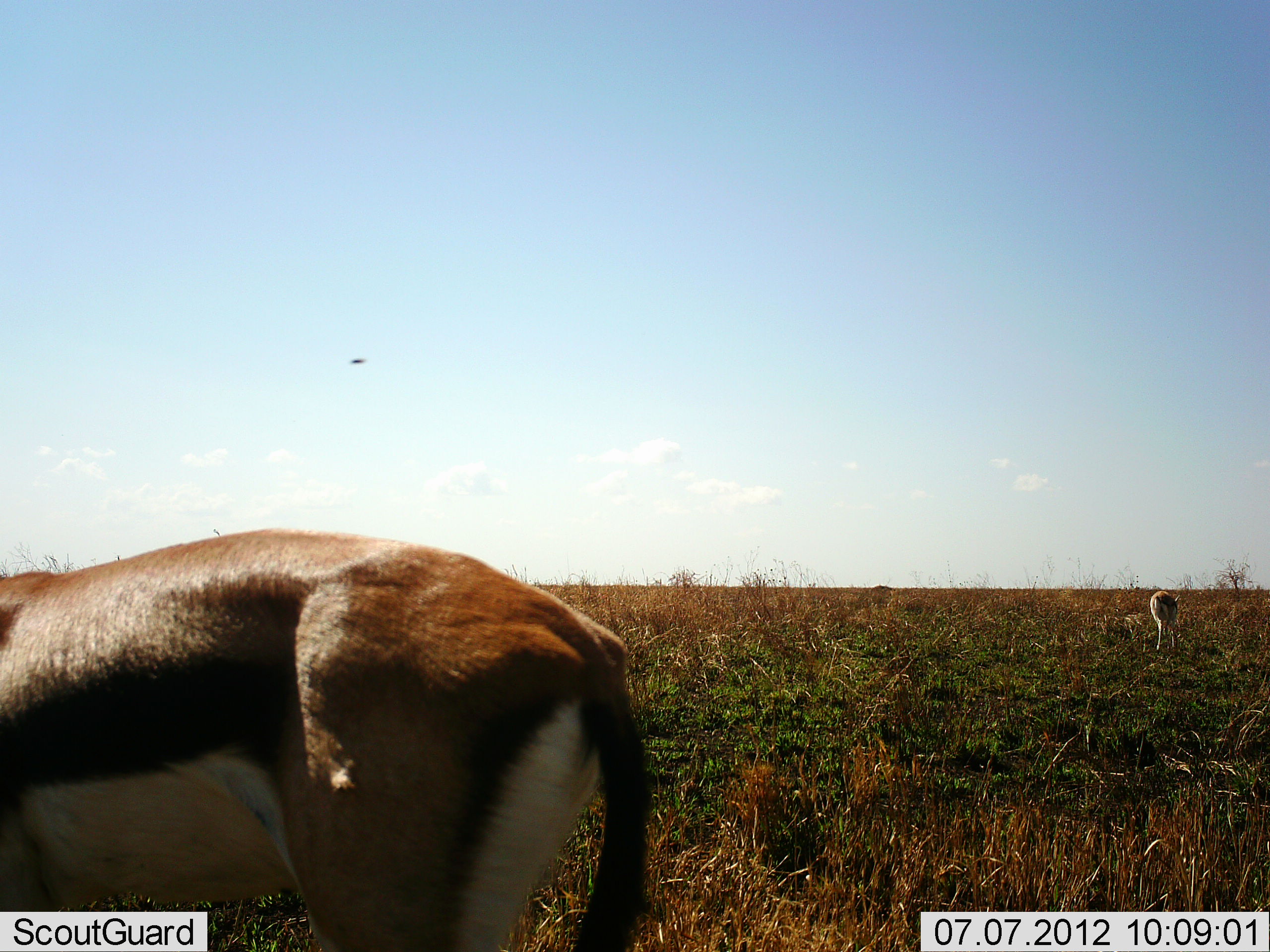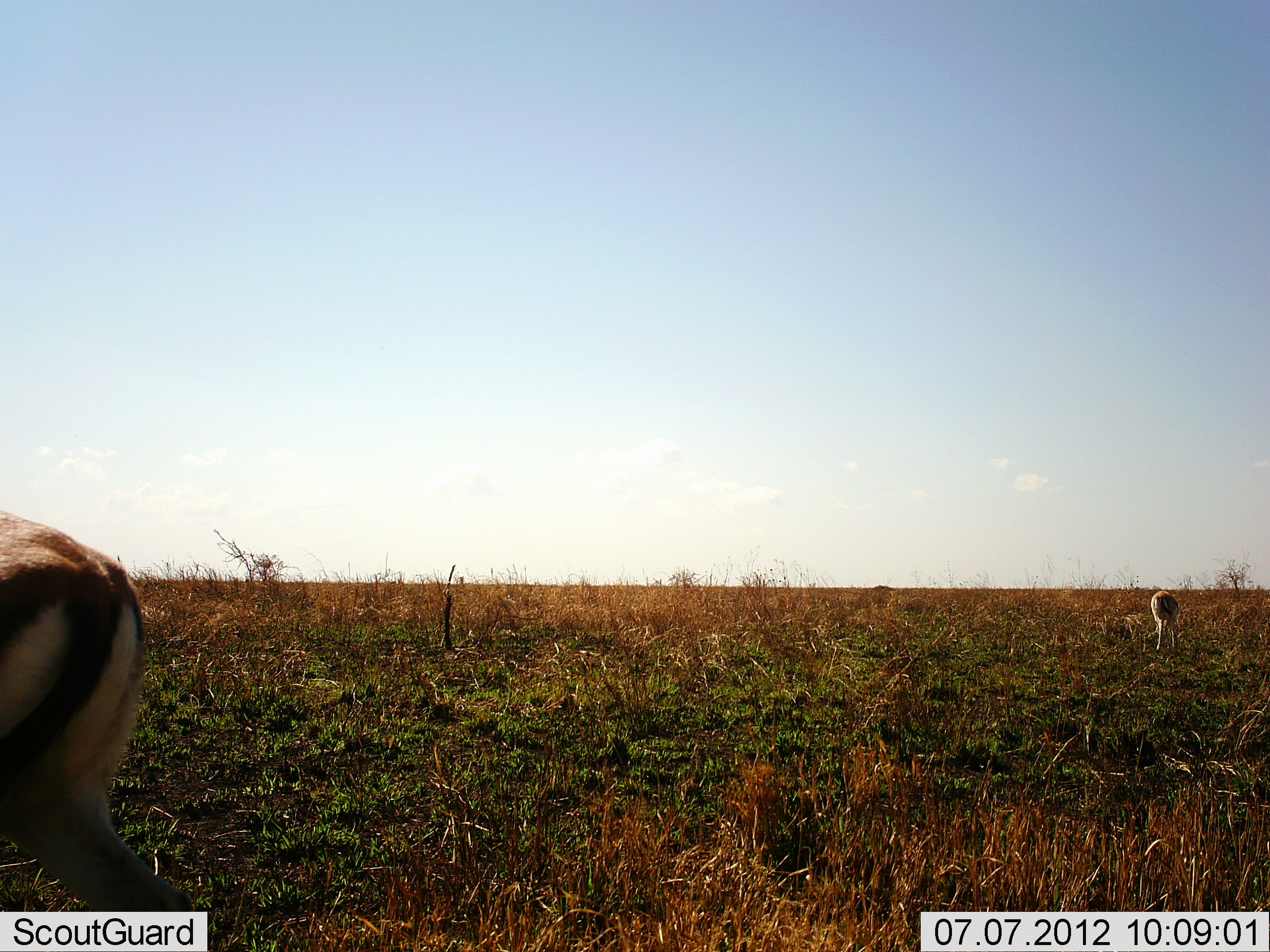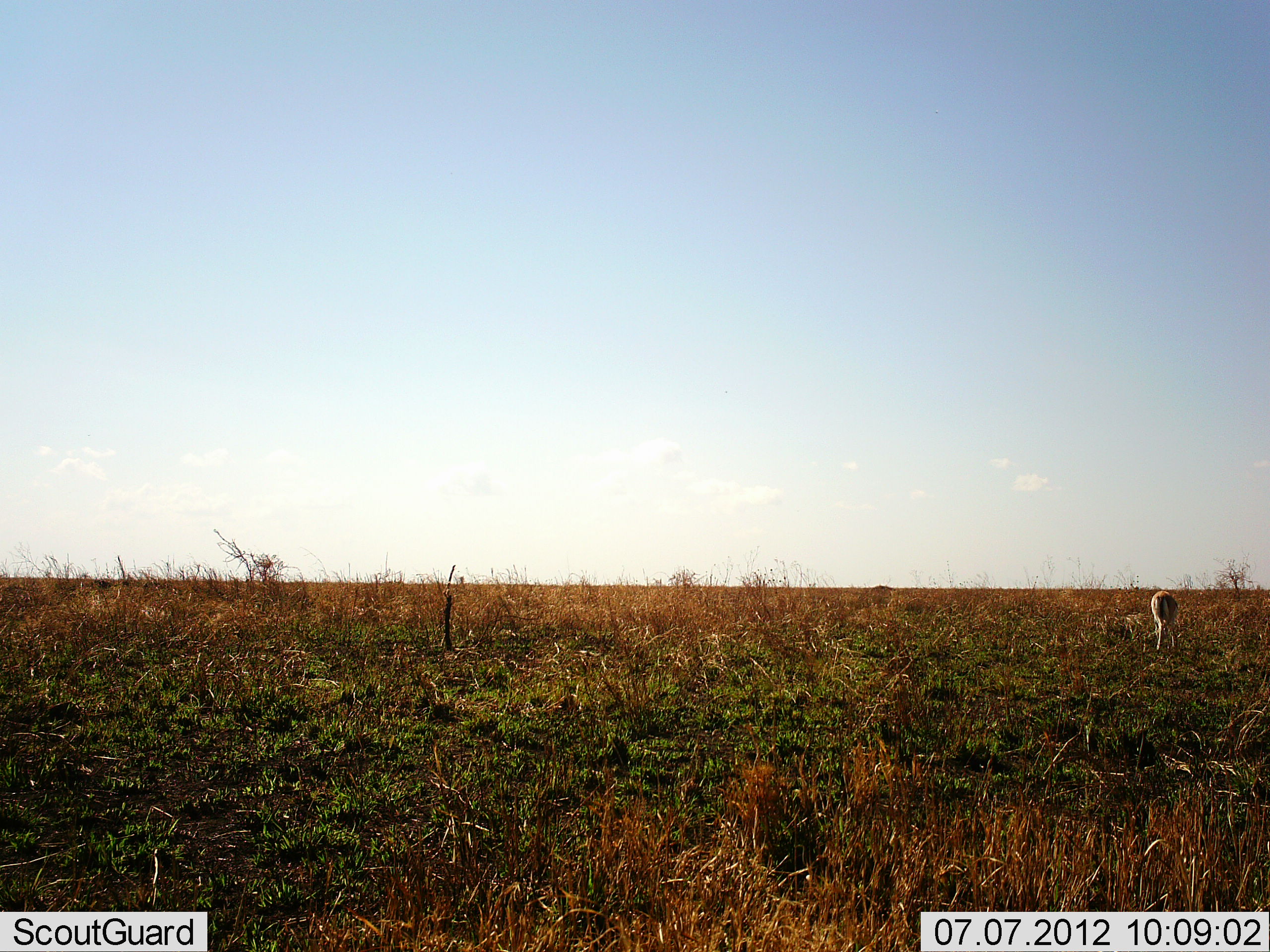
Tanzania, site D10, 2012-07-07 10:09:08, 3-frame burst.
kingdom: Animalia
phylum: Chordata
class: Mammalia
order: Artiodactyla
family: Bovidae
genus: Eudorcas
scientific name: Eudorcas thomsonii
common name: thomson's gazelle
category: gazellethomsons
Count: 2.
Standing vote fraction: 40%.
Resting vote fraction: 0%.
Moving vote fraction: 70%.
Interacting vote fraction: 0%.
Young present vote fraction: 0%.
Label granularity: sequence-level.